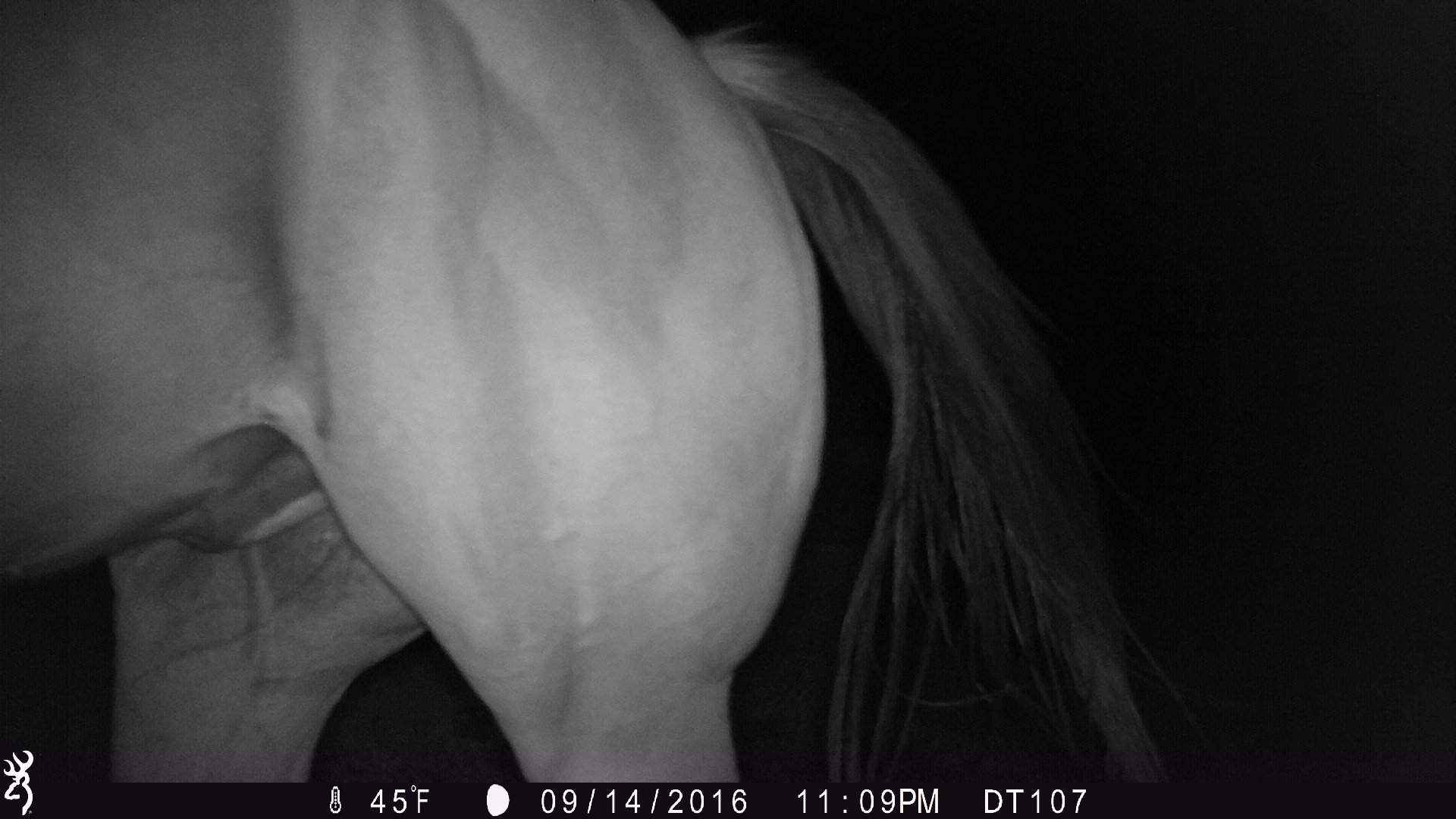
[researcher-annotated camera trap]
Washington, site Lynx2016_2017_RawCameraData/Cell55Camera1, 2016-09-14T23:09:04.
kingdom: Animalia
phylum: Chordata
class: Mammalia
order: Perissodactyla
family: Equidae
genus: Equus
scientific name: Equus caballus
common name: domestic horse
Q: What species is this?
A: Domestic horse (Equus caballus).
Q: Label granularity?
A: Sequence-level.